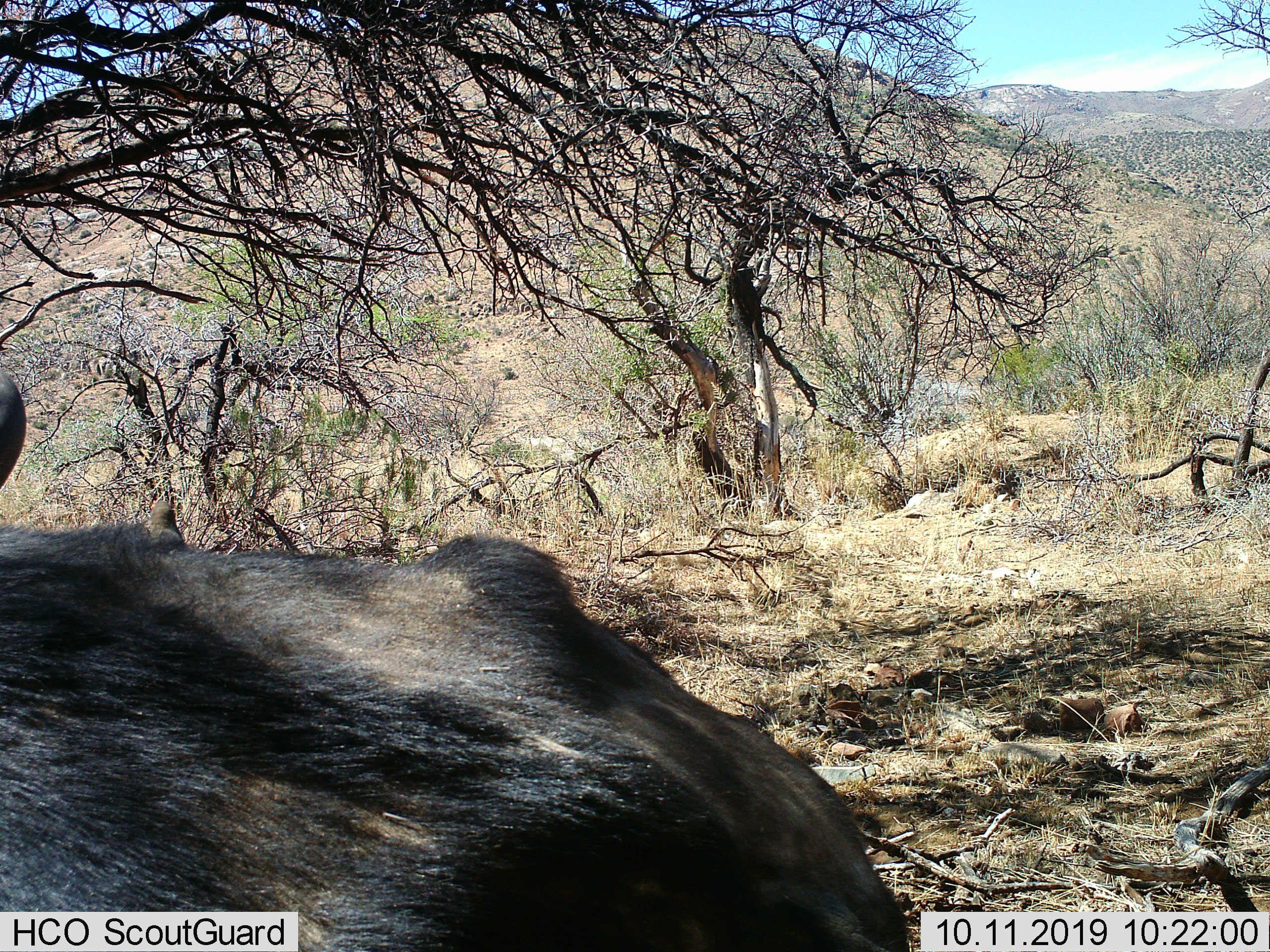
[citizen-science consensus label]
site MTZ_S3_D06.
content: unidentified animal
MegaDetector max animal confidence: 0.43